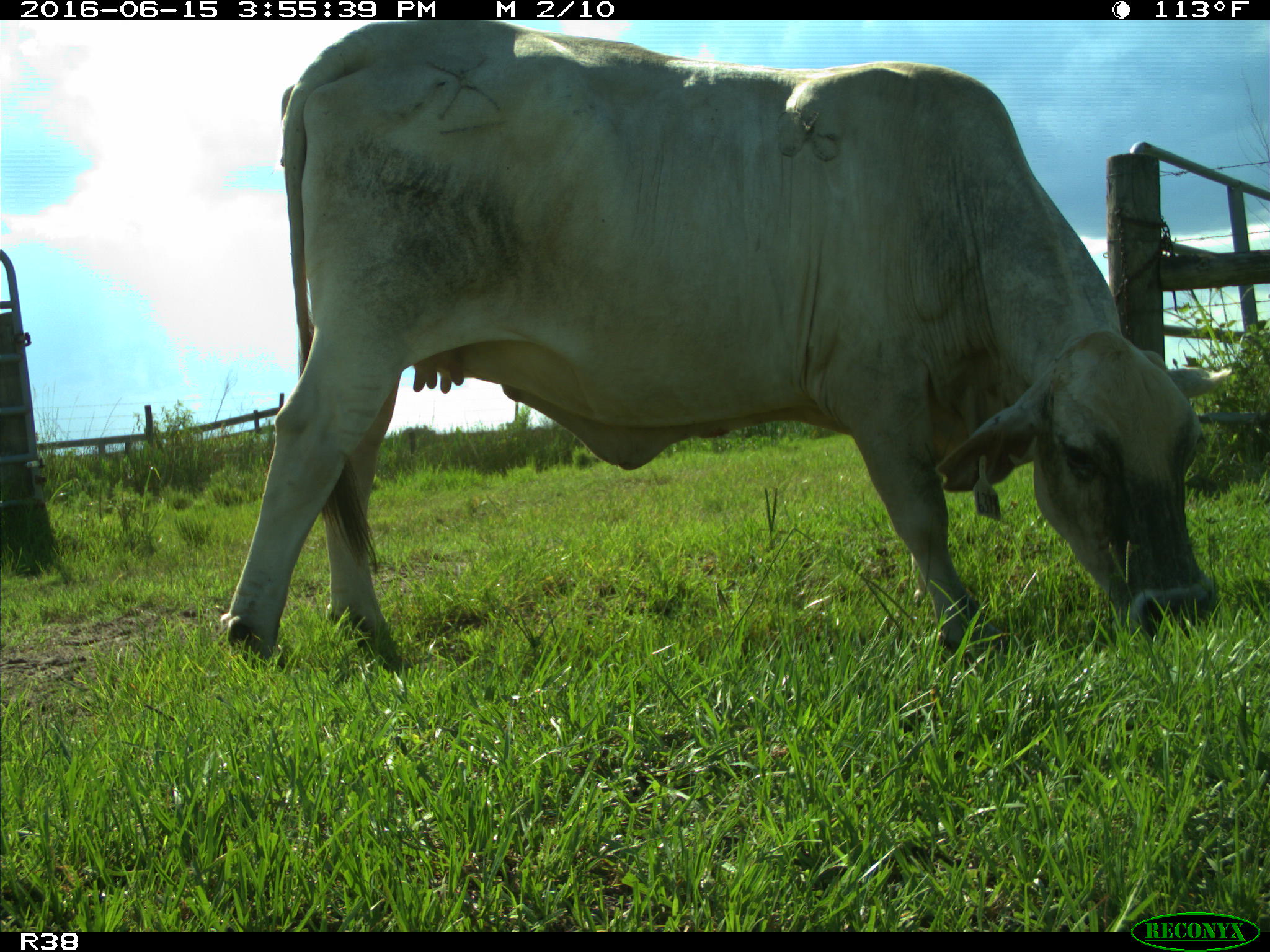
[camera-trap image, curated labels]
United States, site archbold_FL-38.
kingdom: Animalia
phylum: Chordata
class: Mammalia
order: Artiodactyla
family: Bovidae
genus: Bos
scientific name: Bos taurus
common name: domestic cow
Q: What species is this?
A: Bos taurus (domestic cow).